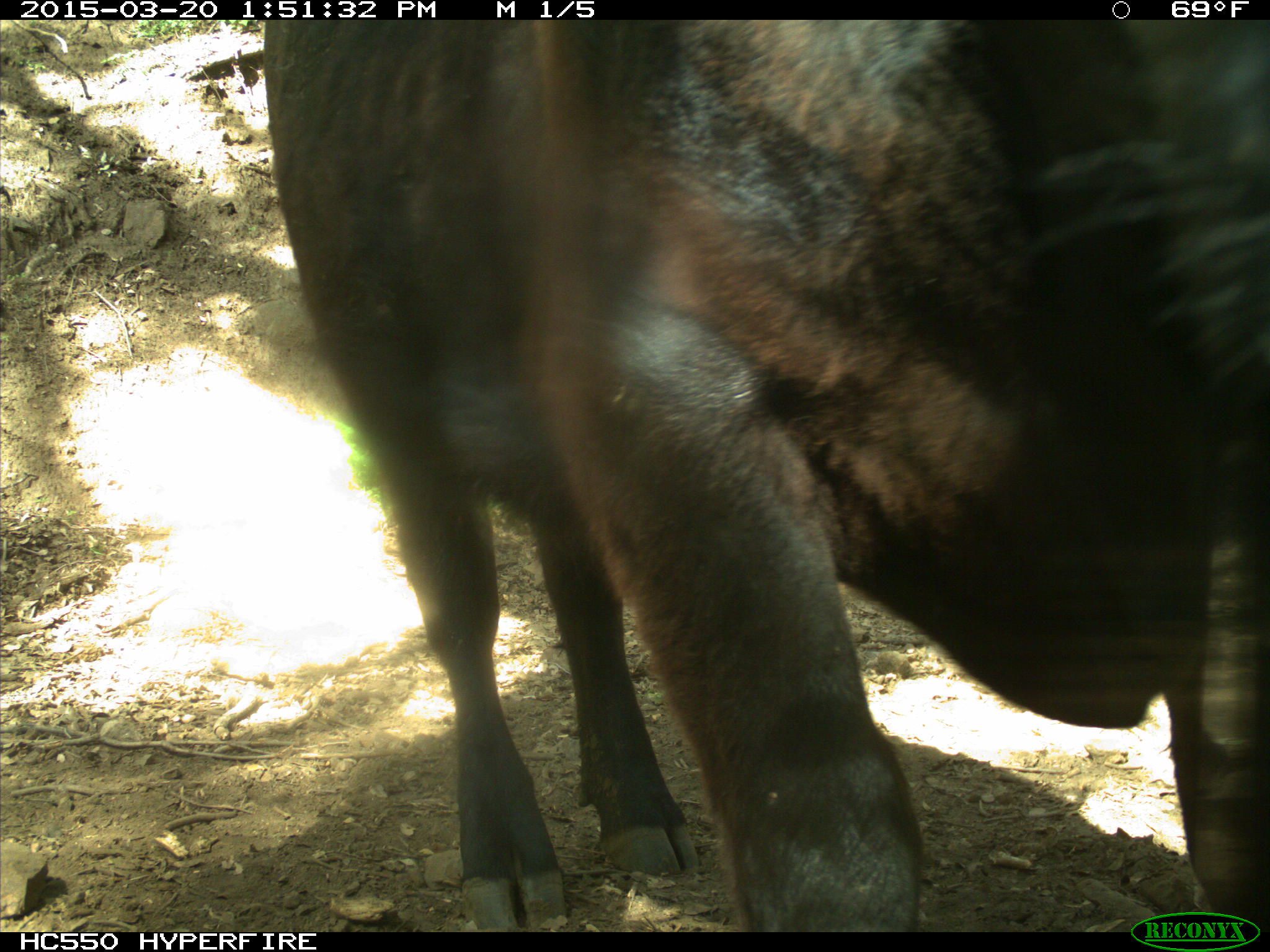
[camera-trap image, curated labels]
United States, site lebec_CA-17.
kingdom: Animalia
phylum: Chordata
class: Mammalia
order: Artiodactyla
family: Bovidae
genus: Bos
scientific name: Bos taurus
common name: domestic cow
Bos taurus (domestic cow).